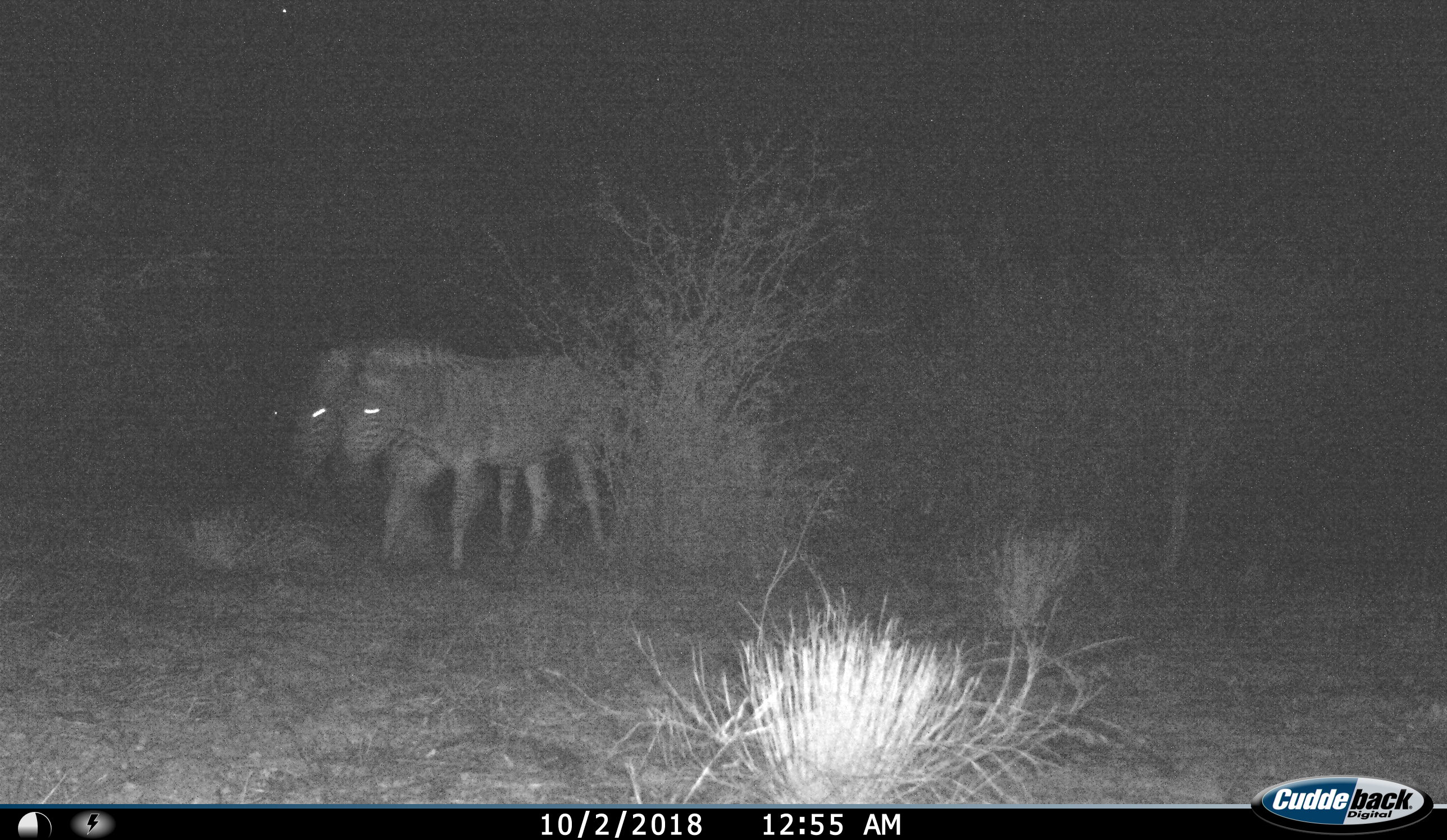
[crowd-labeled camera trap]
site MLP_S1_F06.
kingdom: Animalia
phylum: Chordata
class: Mammalia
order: Perissodactyla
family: Equidae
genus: Equus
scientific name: Equus quagga burchellii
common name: burchell's zebra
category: zebraburchells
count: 2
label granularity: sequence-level